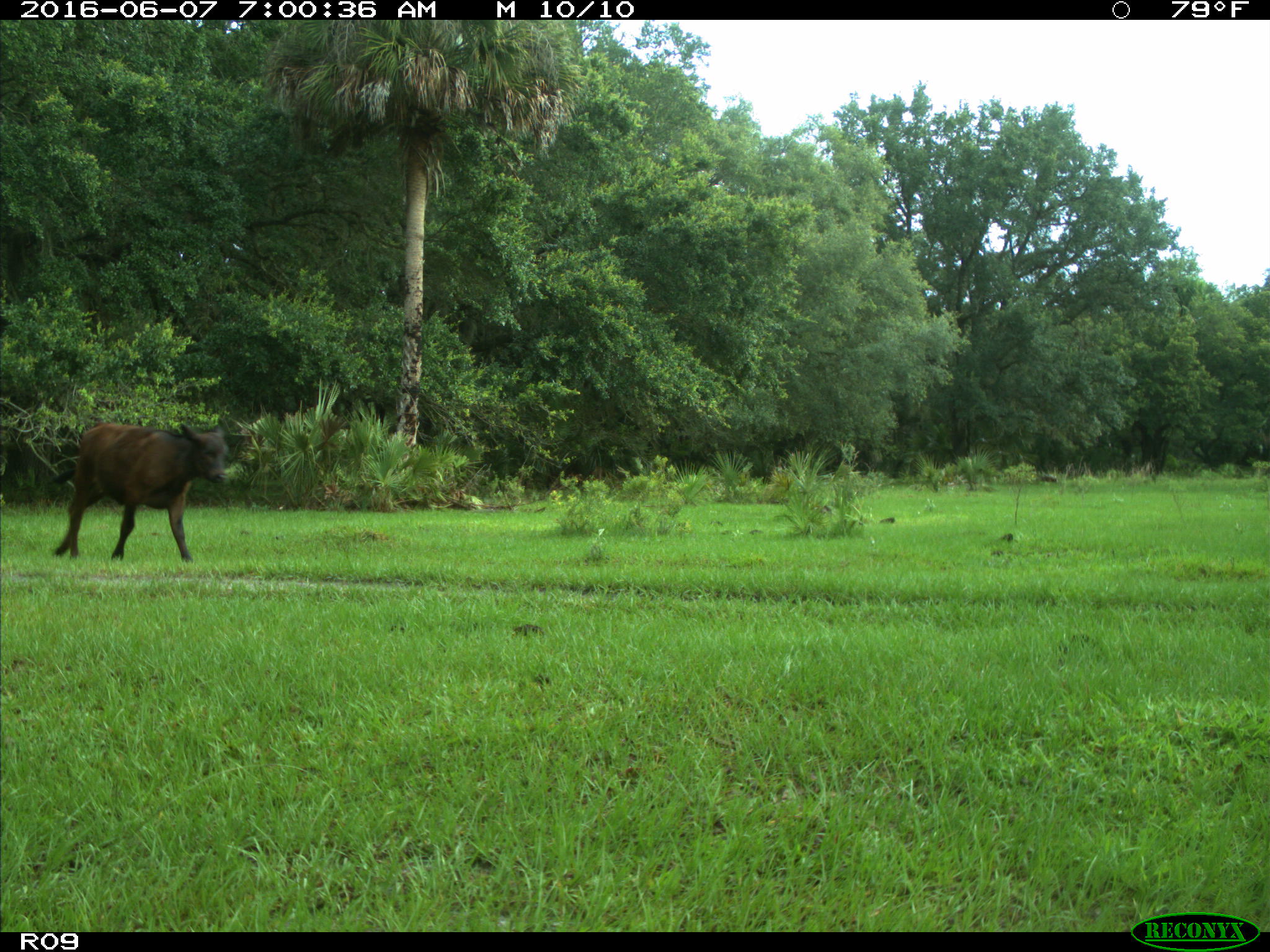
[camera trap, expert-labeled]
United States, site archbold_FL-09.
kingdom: Animalia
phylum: Chordata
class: Mammalia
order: Artiodactyla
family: Bovidae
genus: Bos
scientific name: Bos taurus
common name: domestic cow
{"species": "Bos taurus (domestic cow)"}